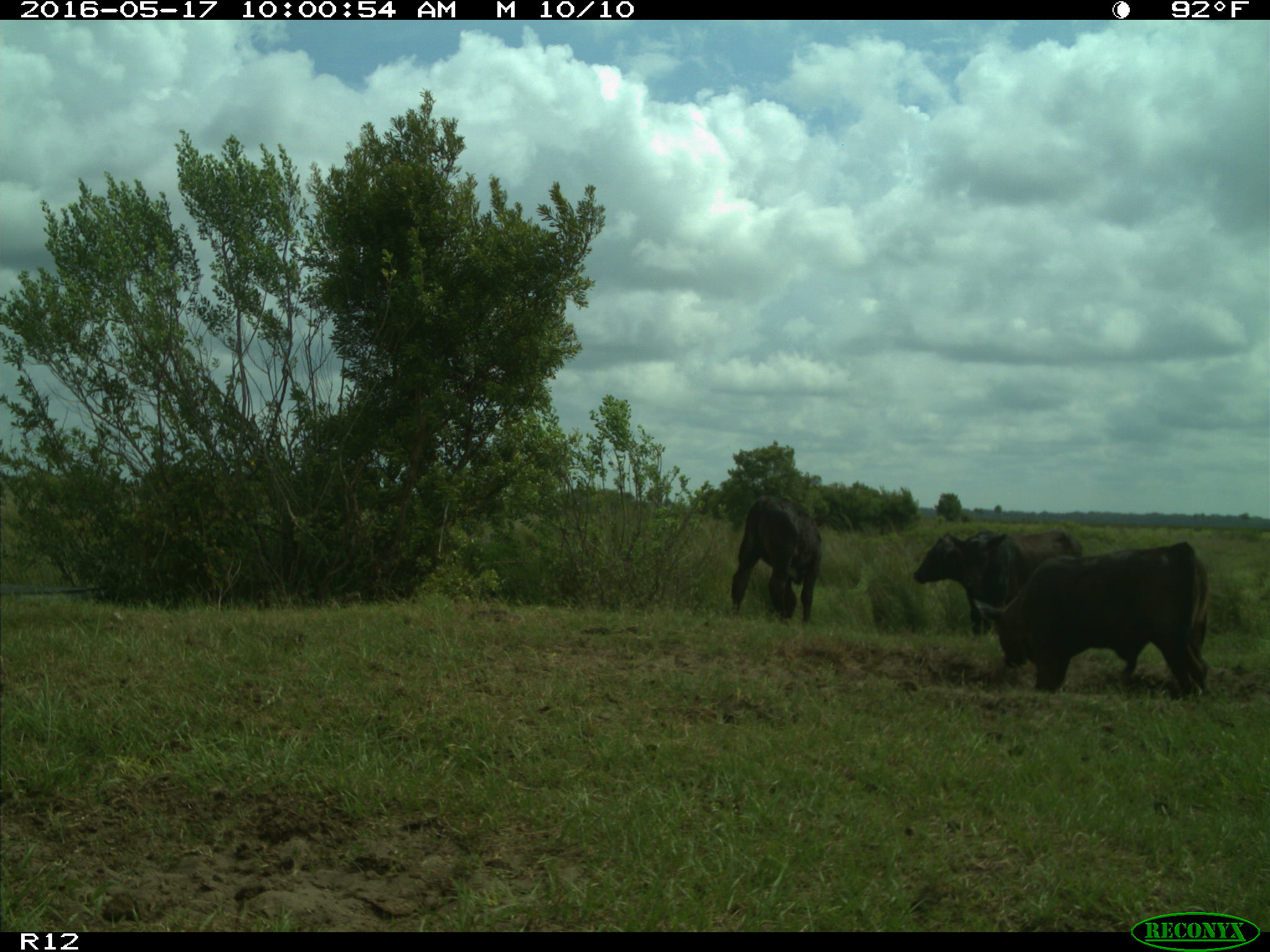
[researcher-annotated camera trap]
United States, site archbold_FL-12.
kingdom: Animalia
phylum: Chordata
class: Mammalia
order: Artiodactyla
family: Bovidae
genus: Bos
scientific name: Bos taurus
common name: domestic cow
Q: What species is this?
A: Bos taurus (domestic cow).